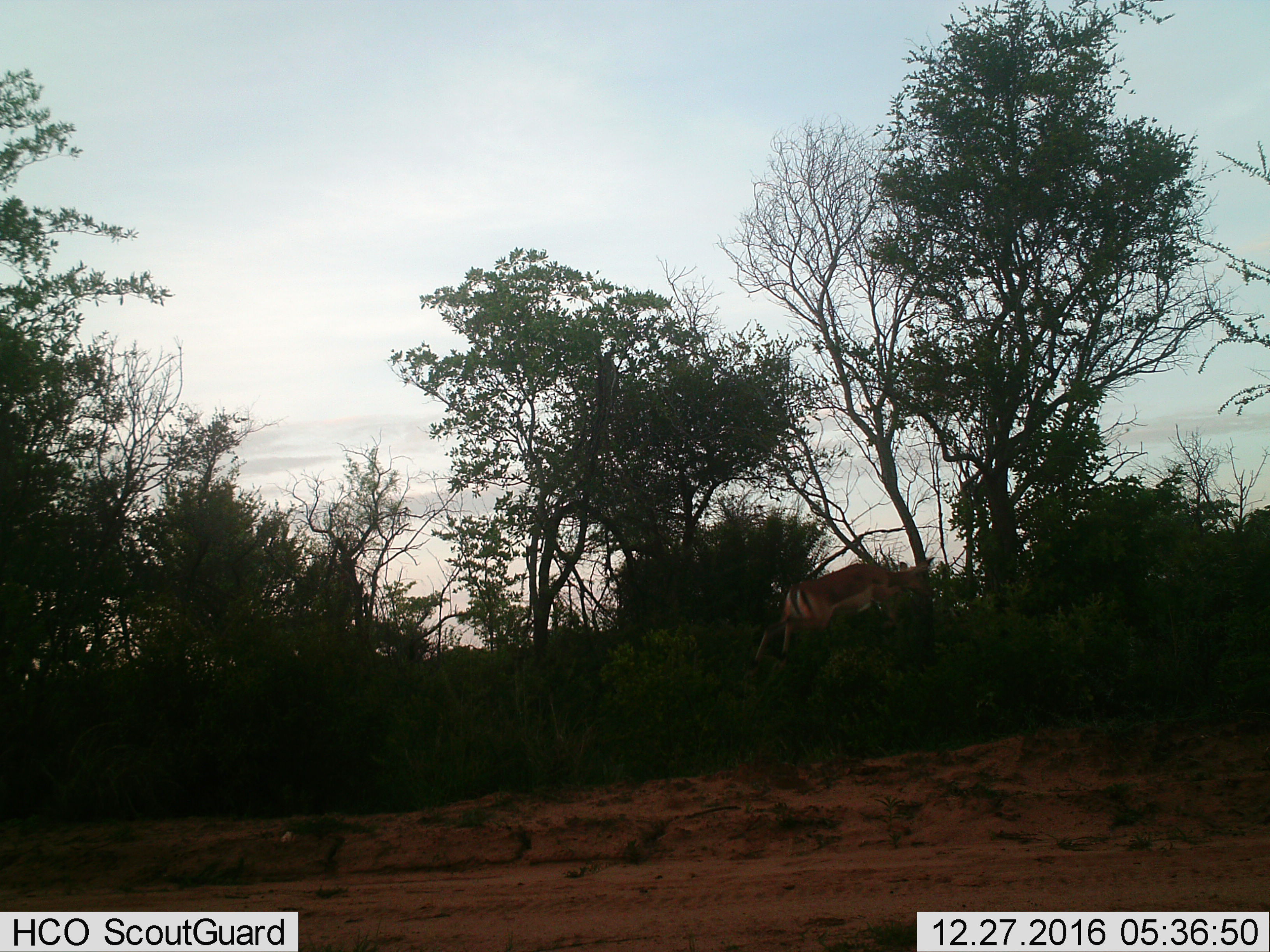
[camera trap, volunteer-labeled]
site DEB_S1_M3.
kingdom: Animalia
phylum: Chordata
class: Mammalia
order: Artiodactyla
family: Bovidae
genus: Aepyceros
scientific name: Aepyceros melampus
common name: impala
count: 1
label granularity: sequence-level